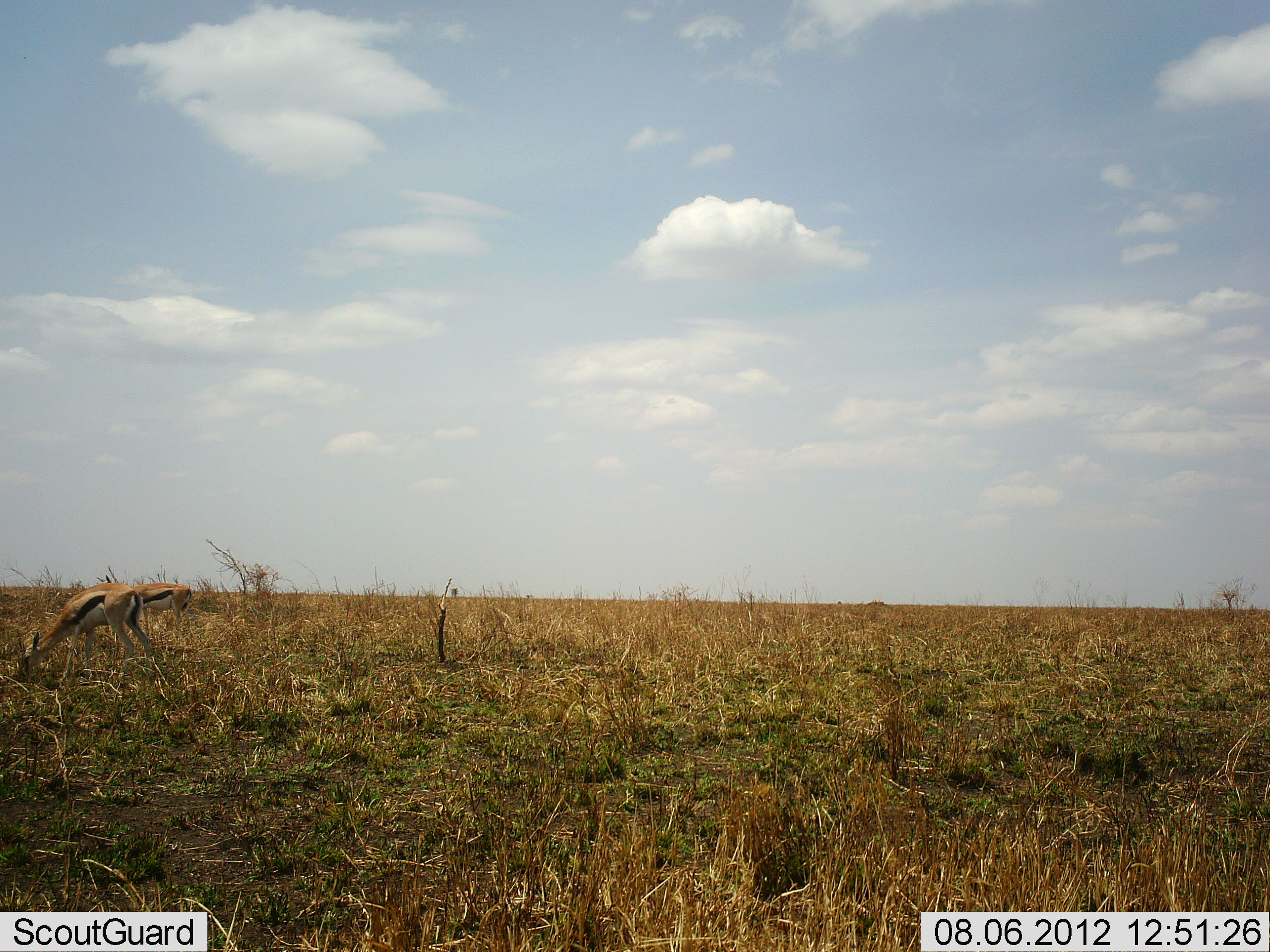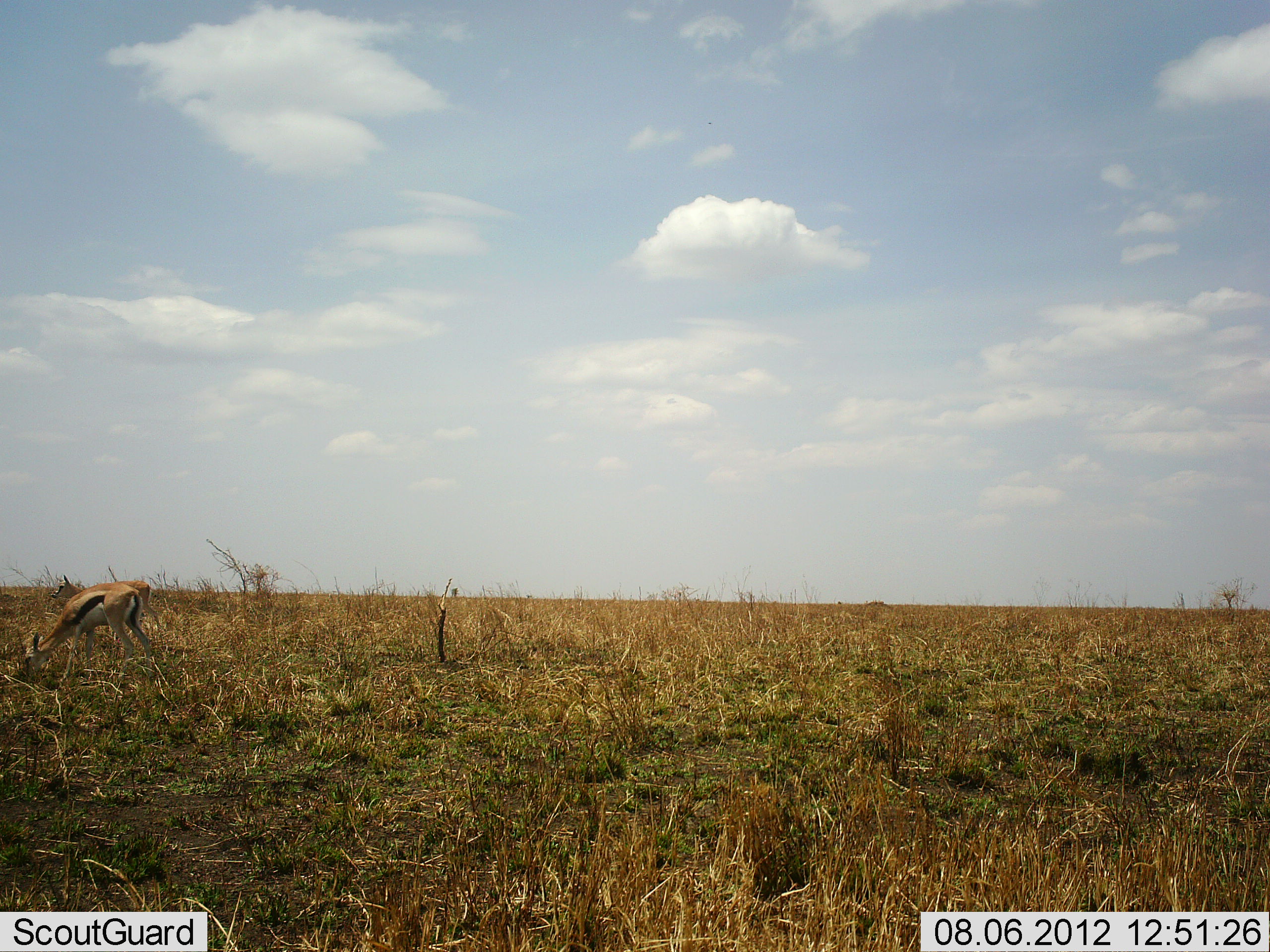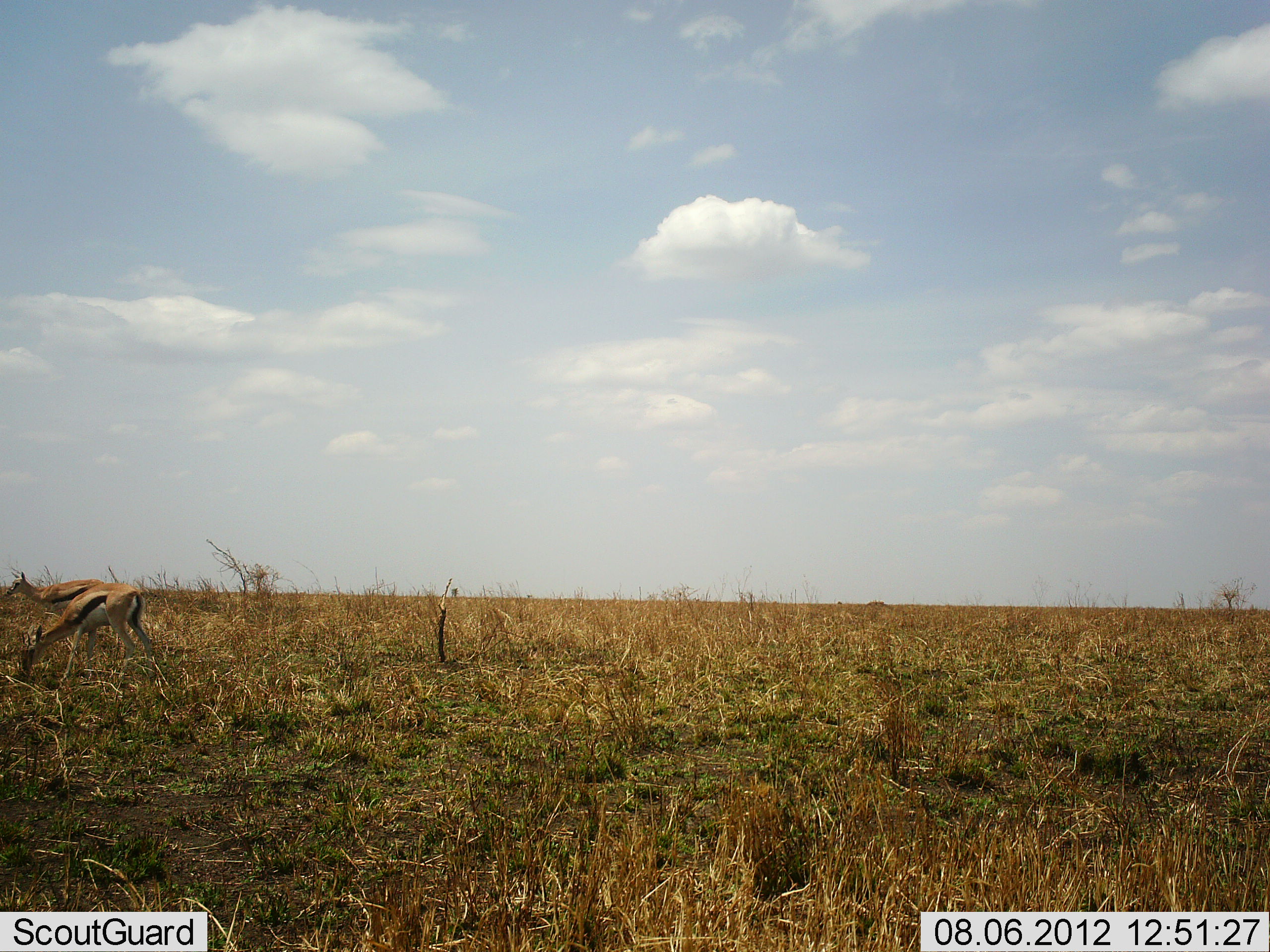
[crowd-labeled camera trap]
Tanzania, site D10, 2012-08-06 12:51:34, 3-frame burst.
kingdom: Animalia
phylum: Chordata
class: Mammalia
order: Artiodactyla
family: Bovidae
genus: Eudorcas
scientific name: Eudorcas thomsonii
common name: thomson's gazelle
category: gazellethomsons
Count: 2.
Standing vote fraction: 20%.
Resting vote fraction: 0%.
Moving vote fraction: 50%.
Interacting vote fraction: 0%.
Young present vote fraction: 0%.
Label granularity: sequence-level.